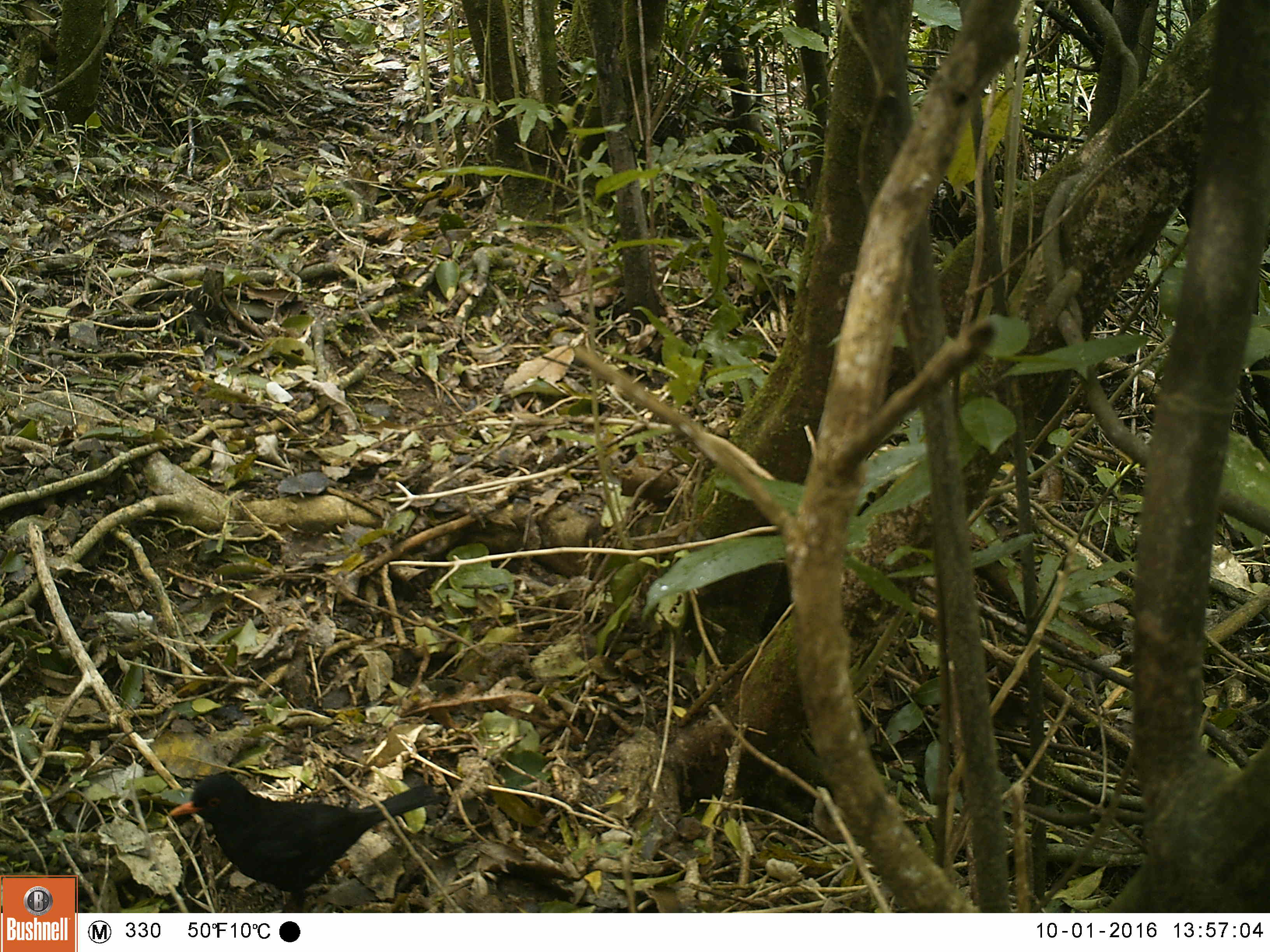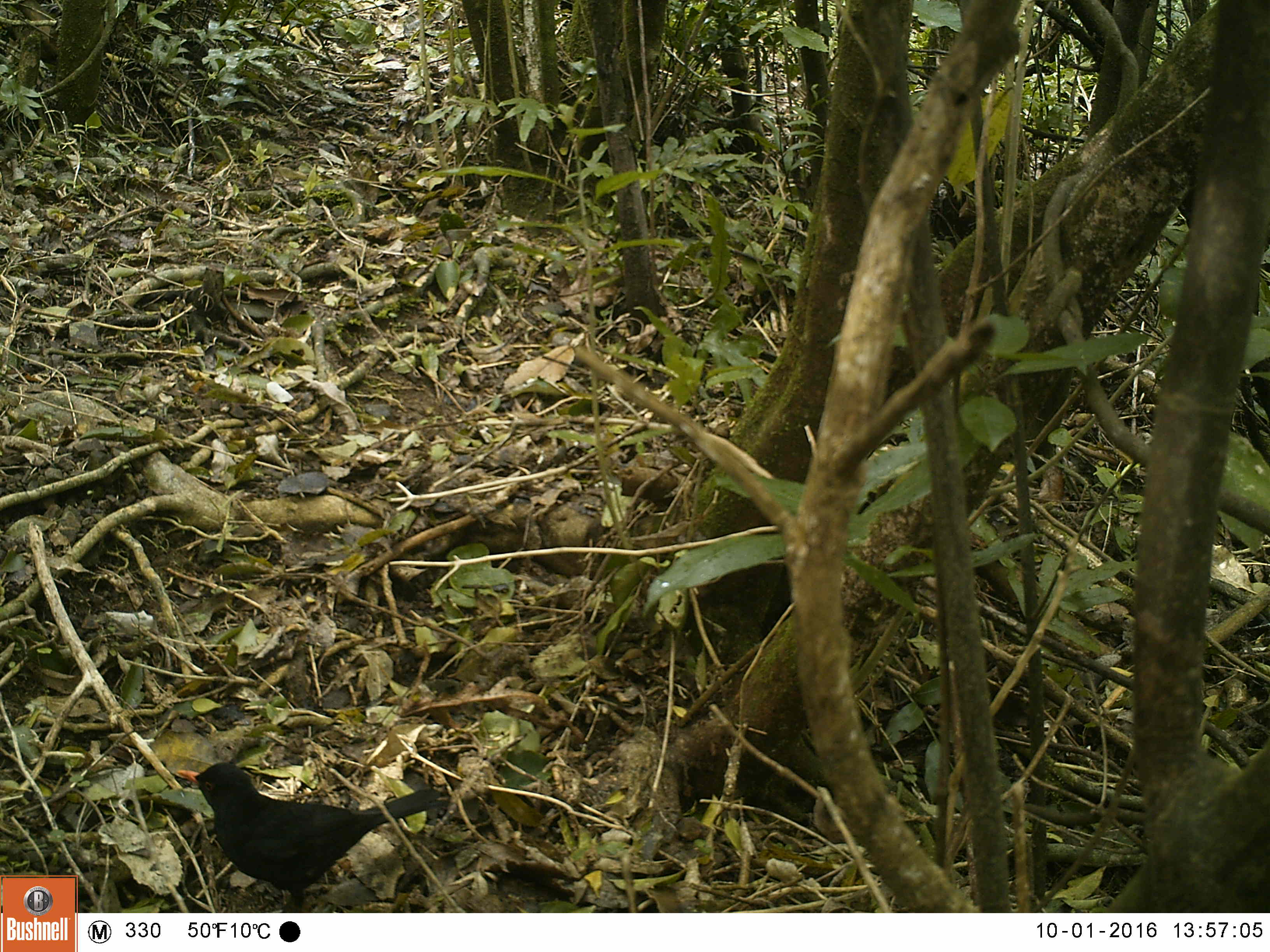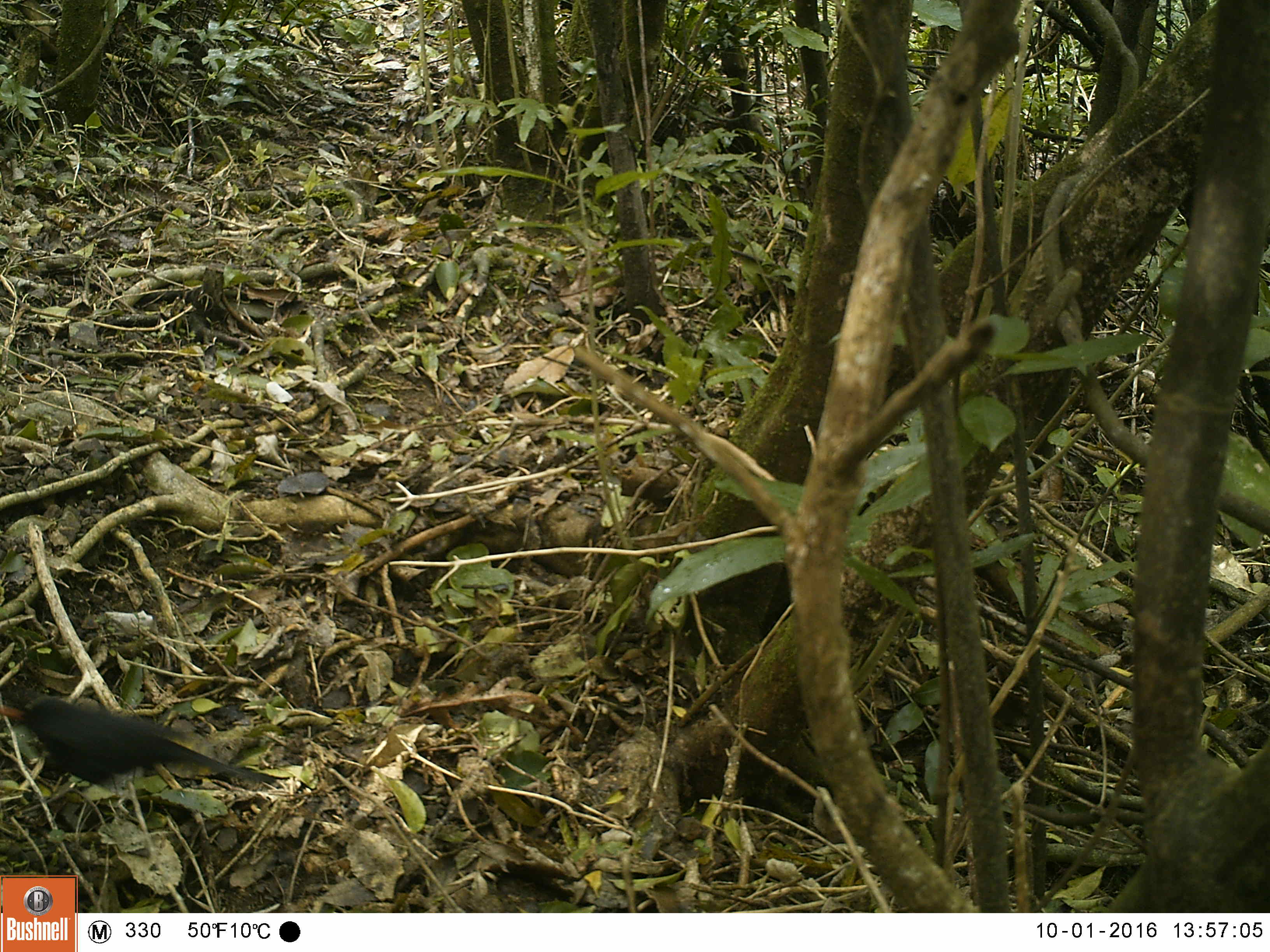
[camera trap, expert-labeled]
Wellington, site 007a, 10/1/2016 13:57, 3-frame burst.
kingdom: Animalia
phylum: Chordata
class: Aves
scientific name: Aves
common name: bird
Bird (Aves).